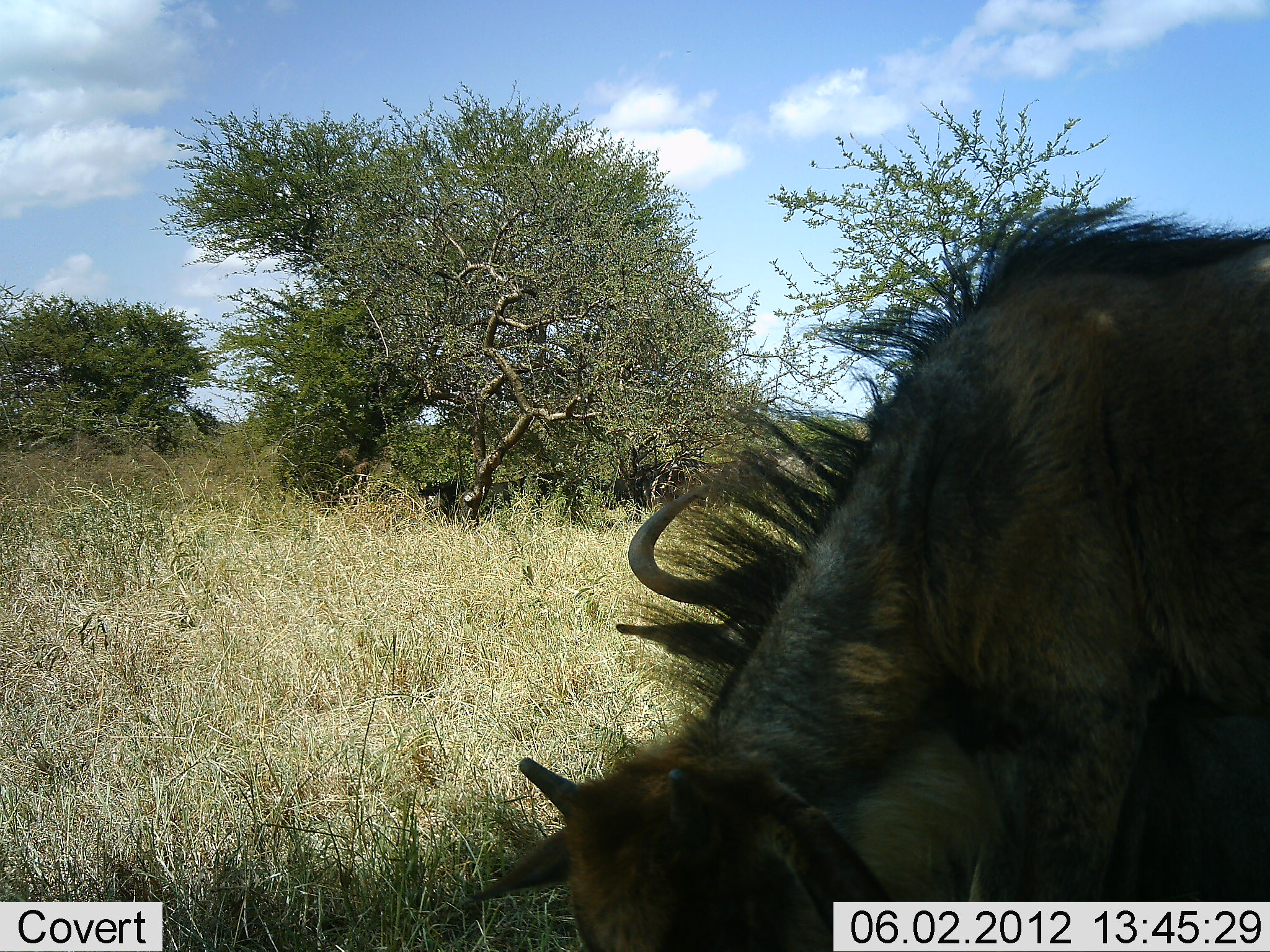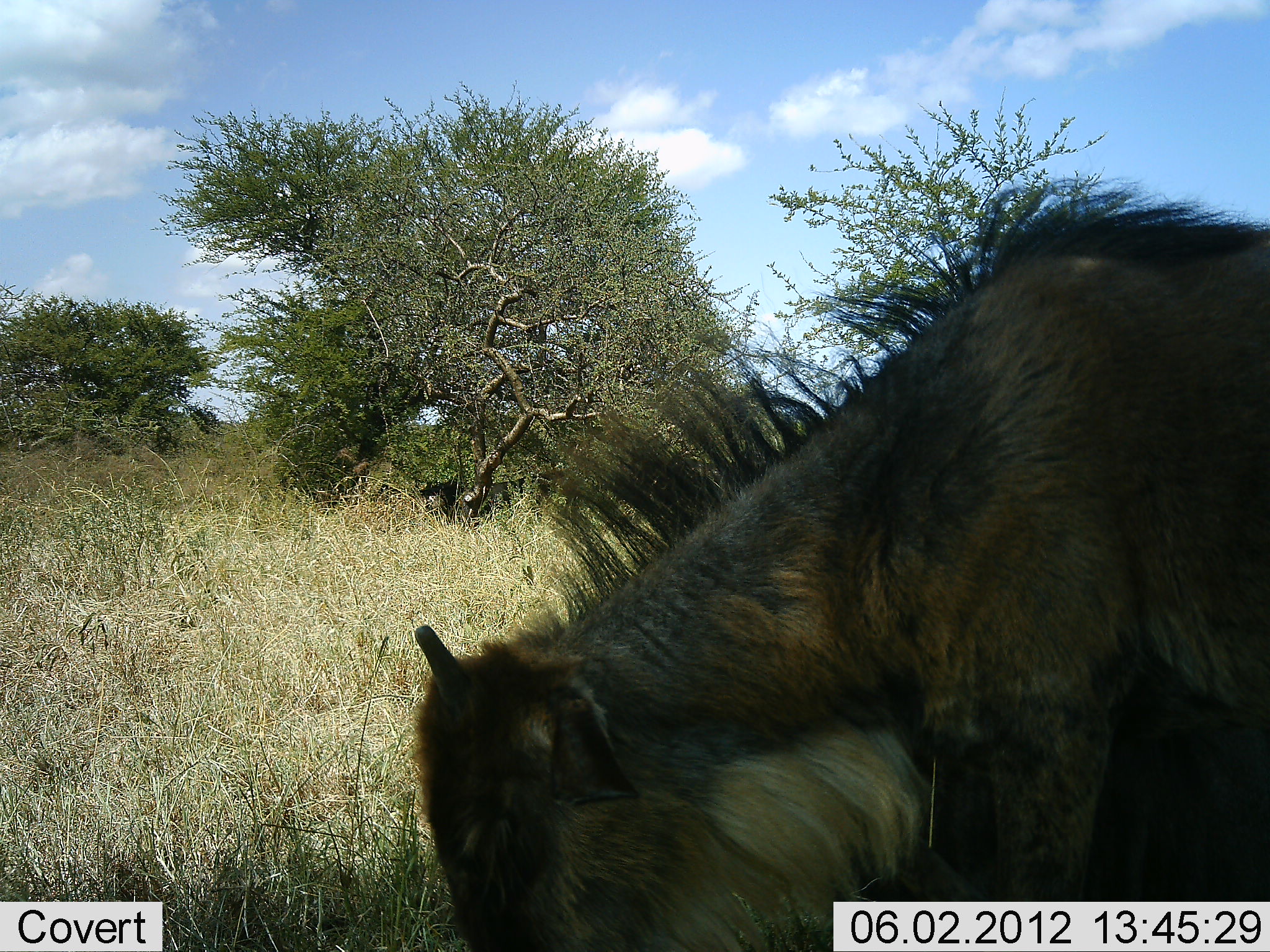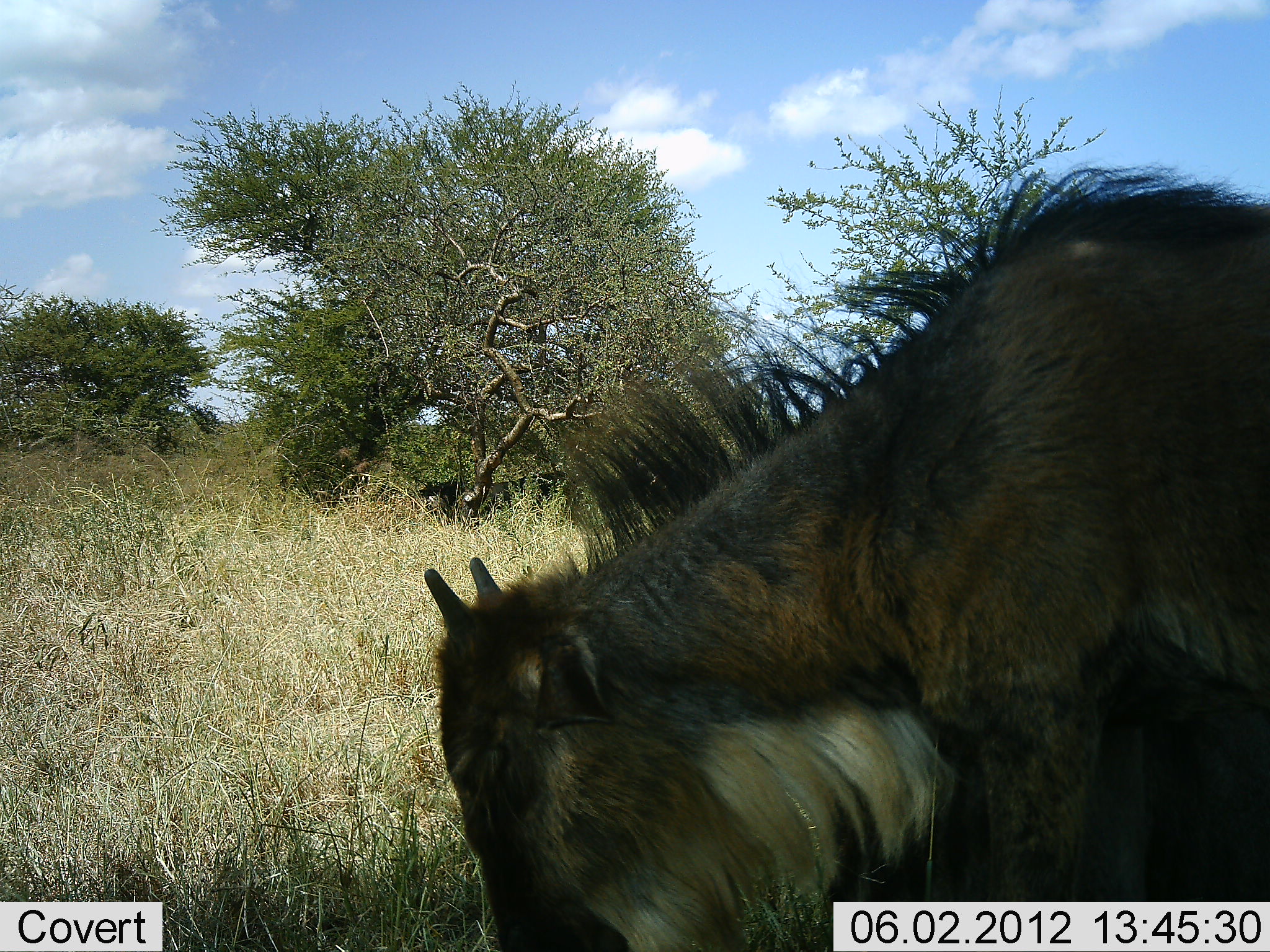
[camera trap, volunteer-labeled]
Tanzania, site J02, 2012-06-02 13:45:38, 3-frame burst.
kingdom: Animalia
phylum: Chordata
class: Mammalia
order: Artiodactyla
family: Bovidae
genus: Connochaetes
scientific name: Connochaetes taurinus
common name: blue wildebeest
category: wildebeest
Wildebeest (blue wildebeest) (Connochaetes taurinus), count 2. Behavior (volunteer vote fractions): standing 50%, resting 10%, moving 10%, interacting 0%. Young present (vote fraction): 20%. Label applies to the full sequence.